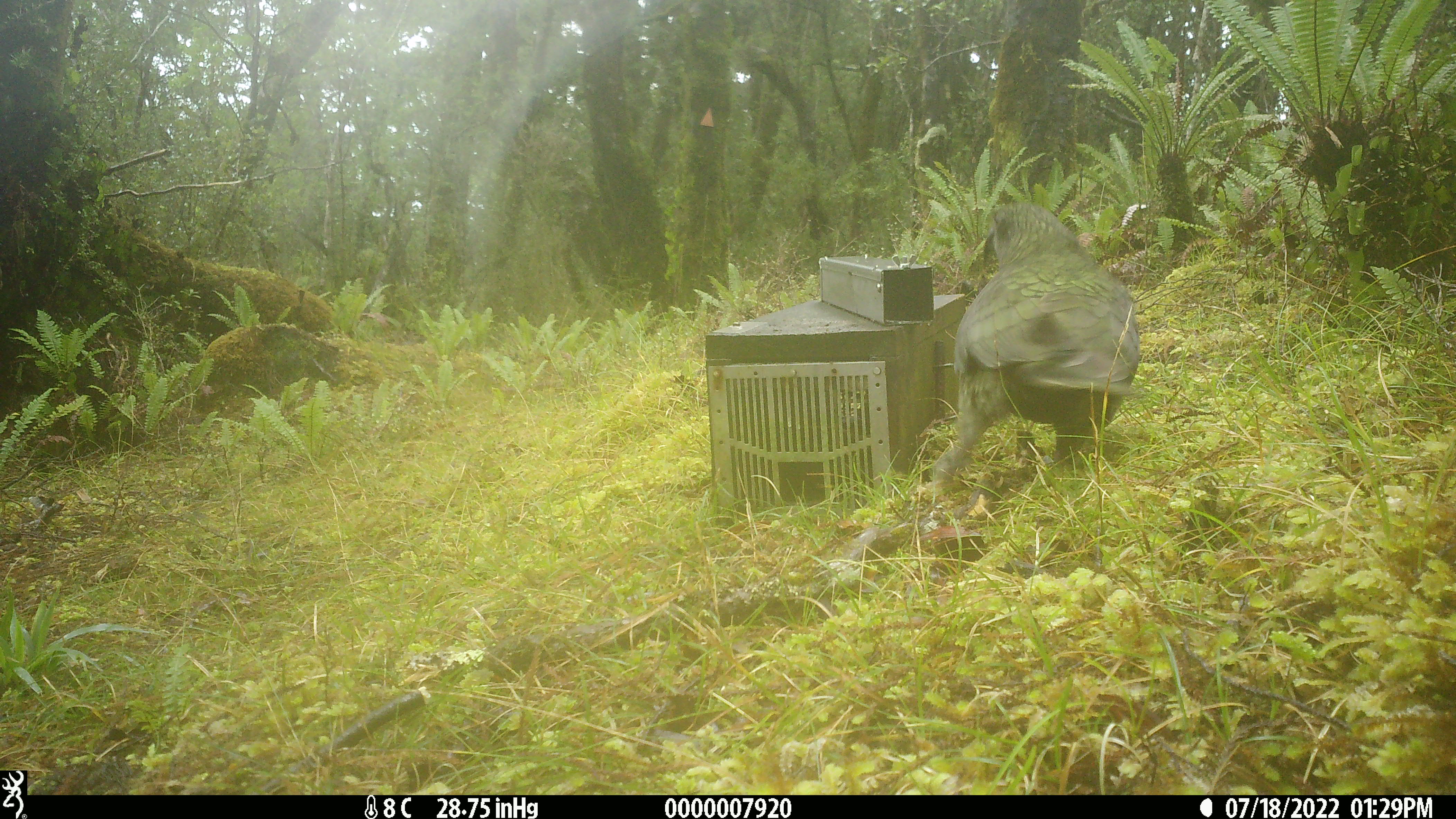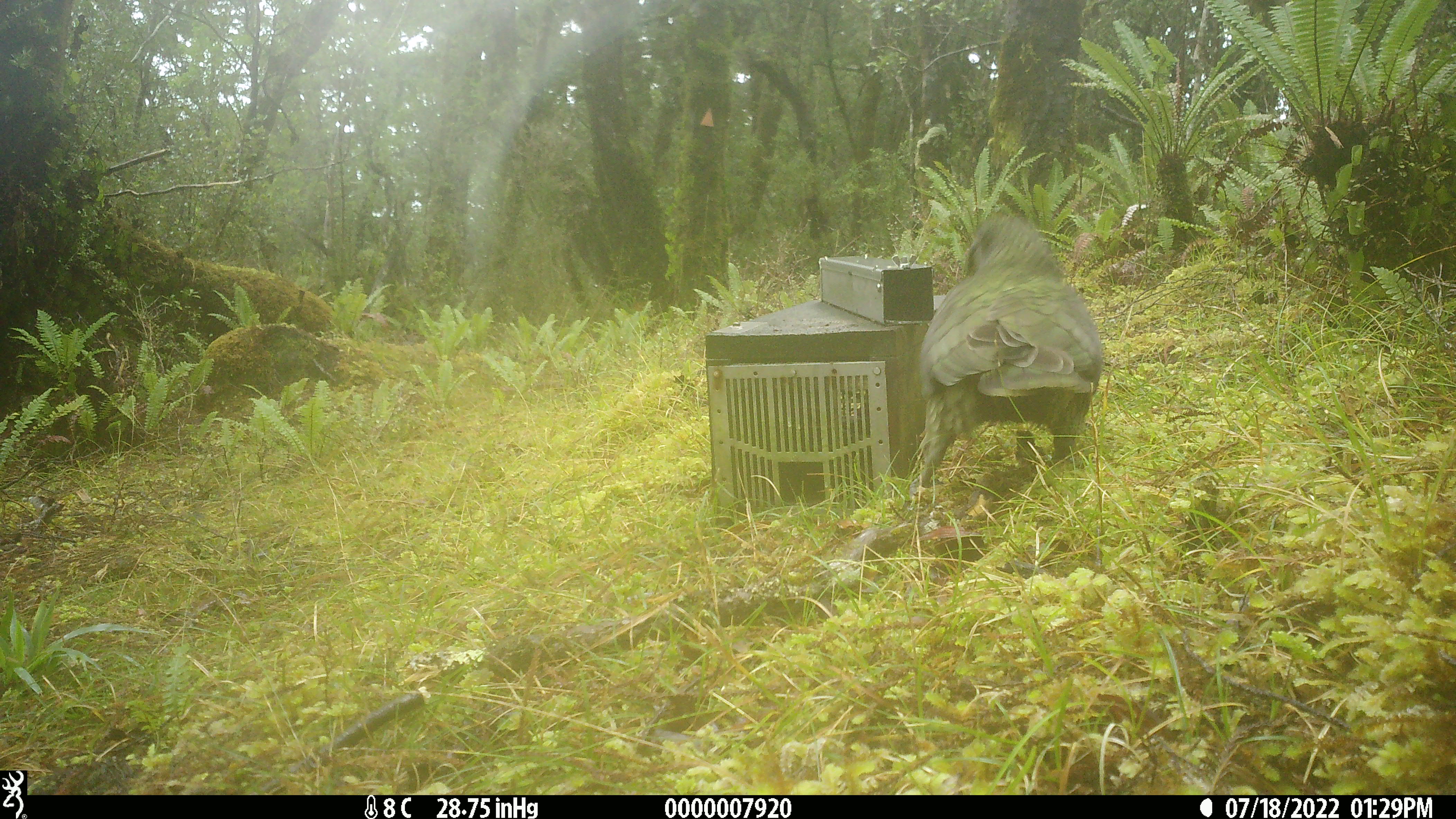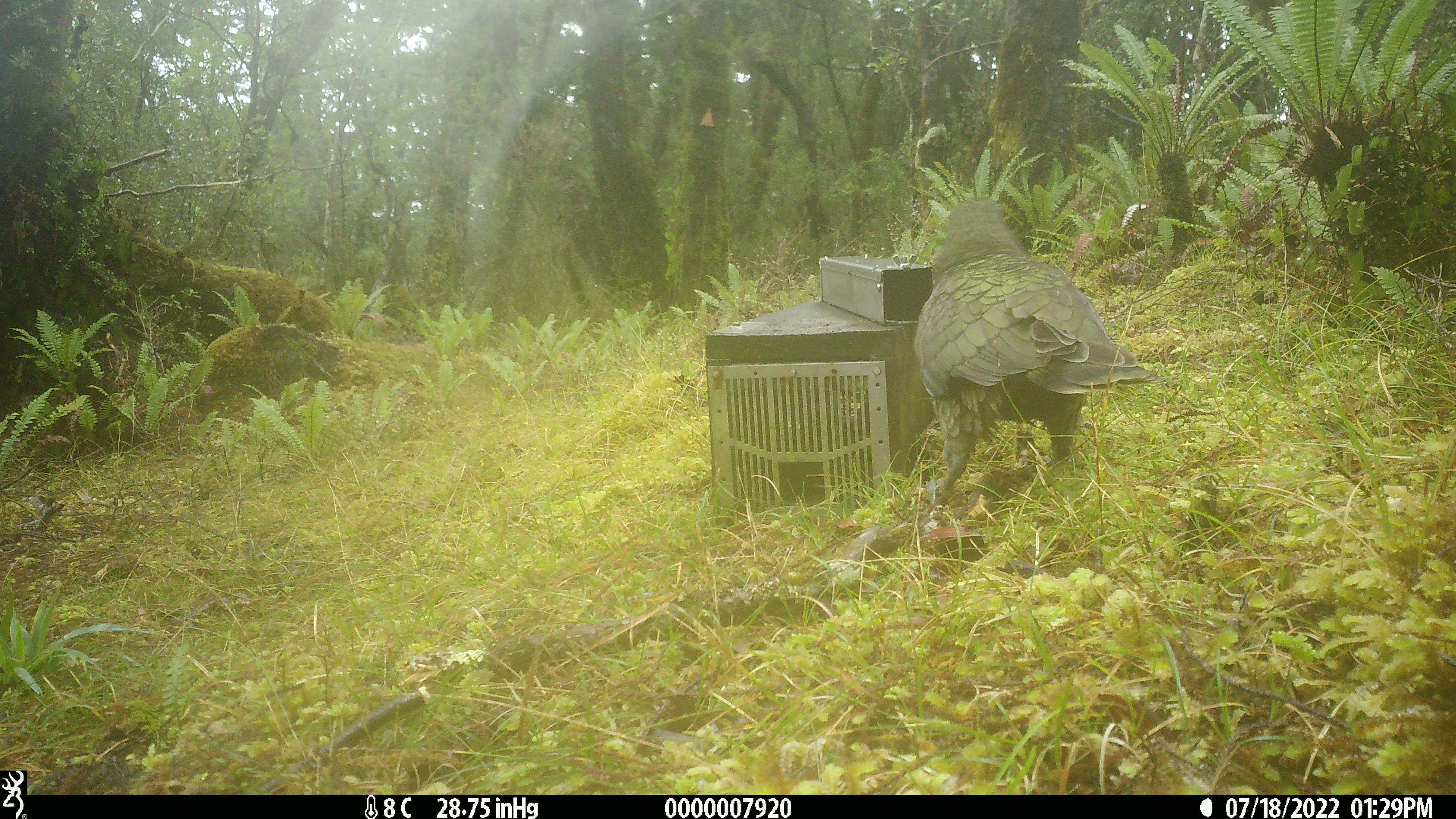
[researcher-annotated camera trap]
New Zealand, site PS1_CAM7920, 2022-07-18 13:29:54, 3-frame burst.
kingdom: Animalia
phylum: Chordata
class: Aves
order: Psittaciformes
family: Strigopidae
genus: Nestor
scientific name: Nestor notabilis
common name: kea